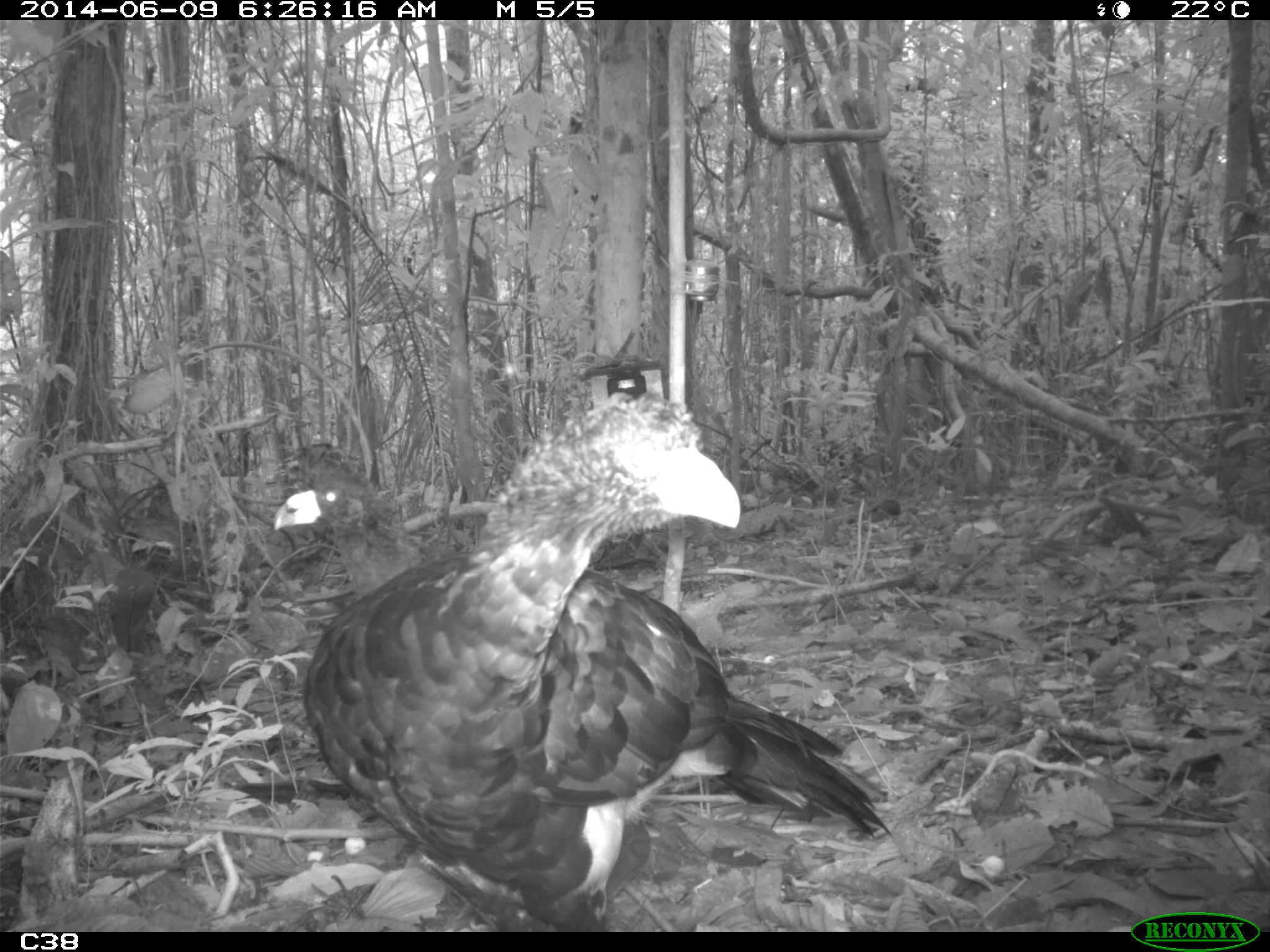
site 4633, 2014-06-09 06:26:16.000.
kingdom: Animalia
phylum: Chordata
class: Aves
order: Galliformes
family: Cracidae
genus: Crax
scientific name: Crax alector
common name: black curassow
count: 2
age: adult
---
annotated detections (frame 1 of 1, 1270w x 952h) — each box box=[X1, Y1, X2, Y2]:
crax alector: box=[296, 387, 895, 927]; box=[271, 458, 423, 599]